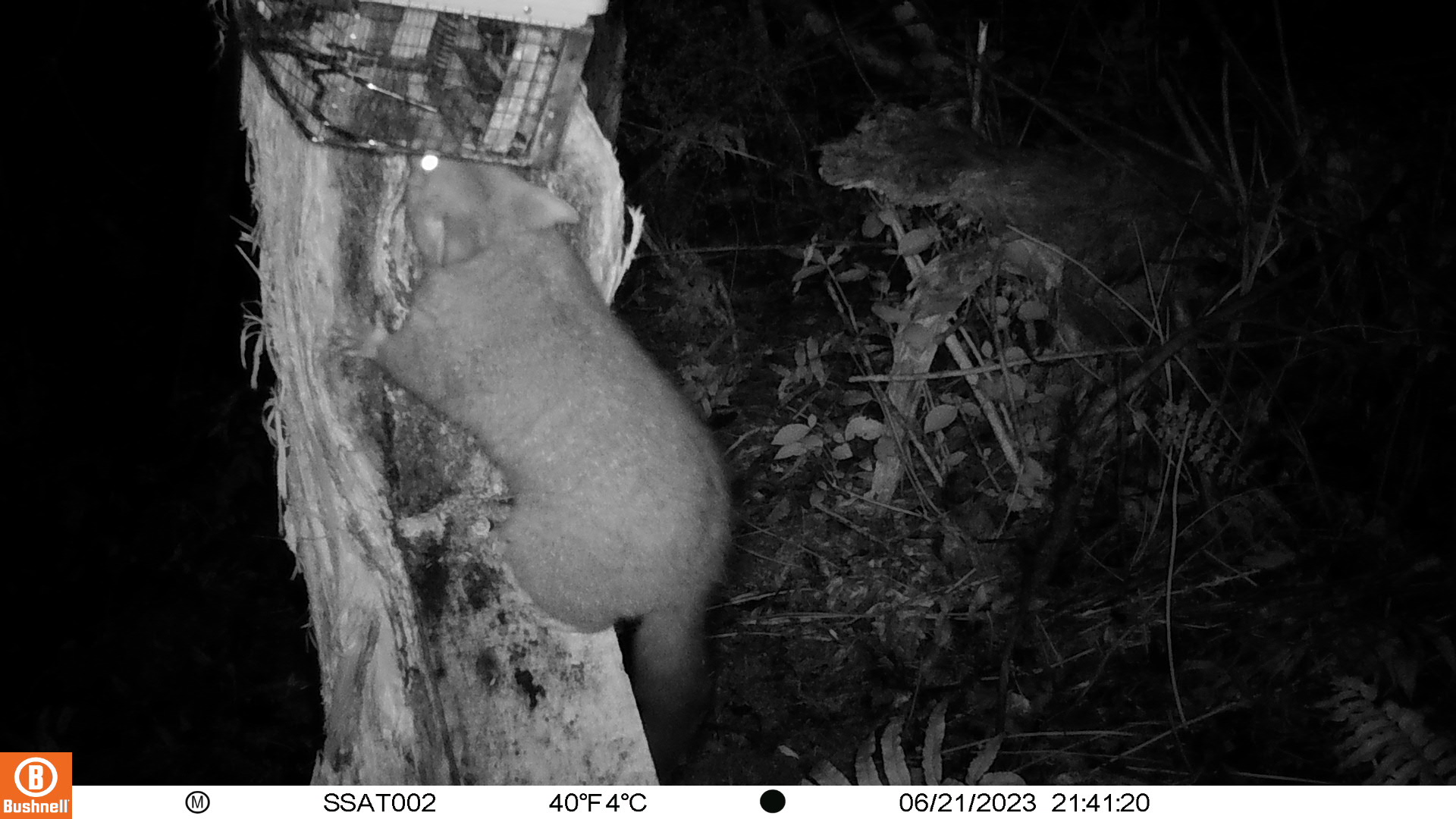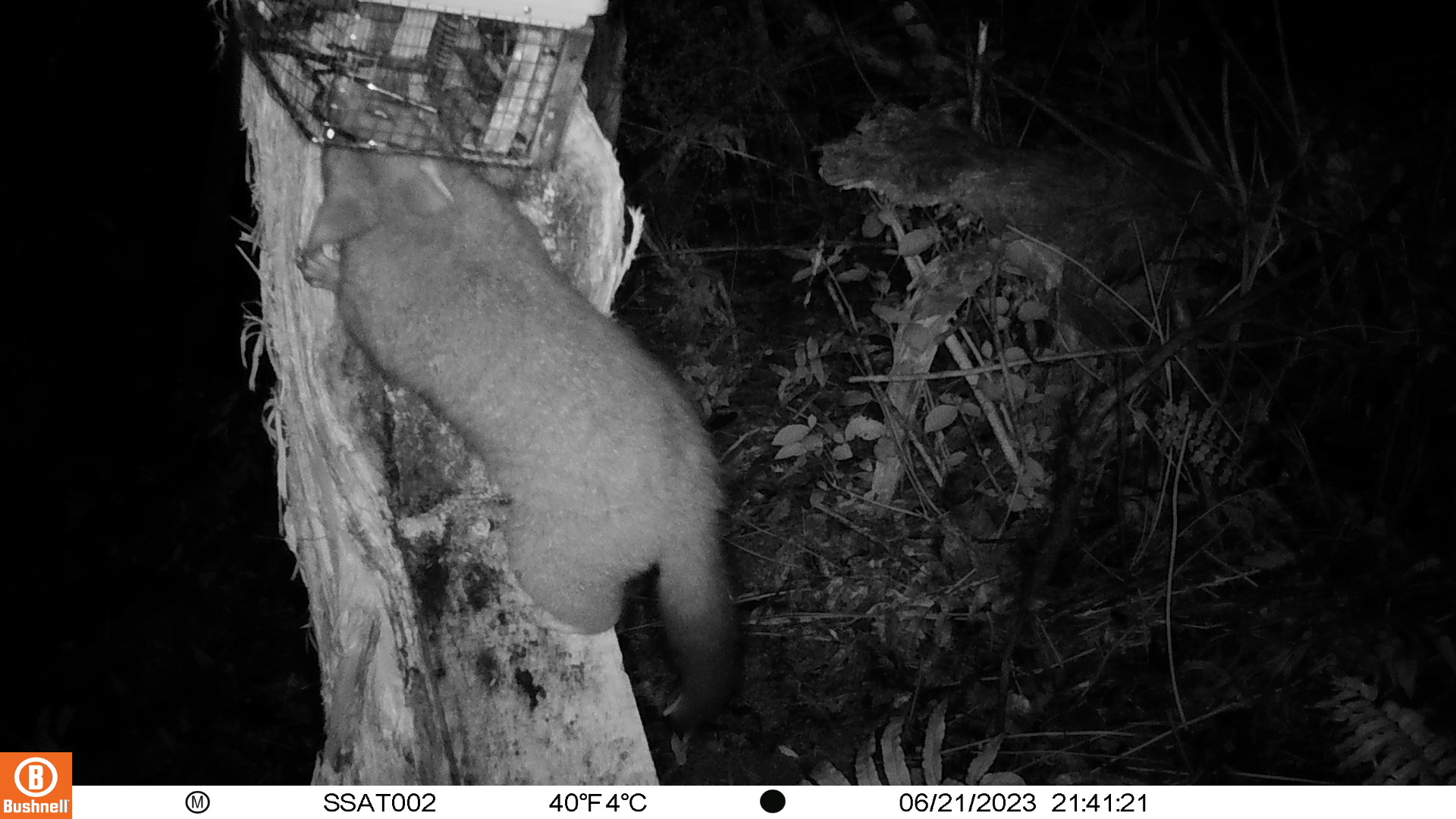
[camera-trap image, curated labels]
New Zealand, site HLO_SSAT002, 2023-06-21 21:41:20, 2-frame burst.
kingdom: Animalia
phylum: Chordata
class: Mammalia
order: Diprotodontia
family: Phalangeridae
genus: Trichosurus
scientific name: Trichosurus vulpecula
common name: common brushtail possum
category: possum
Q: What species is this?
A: Possum (common brushtail possum) (Trichosurus vulpecula).